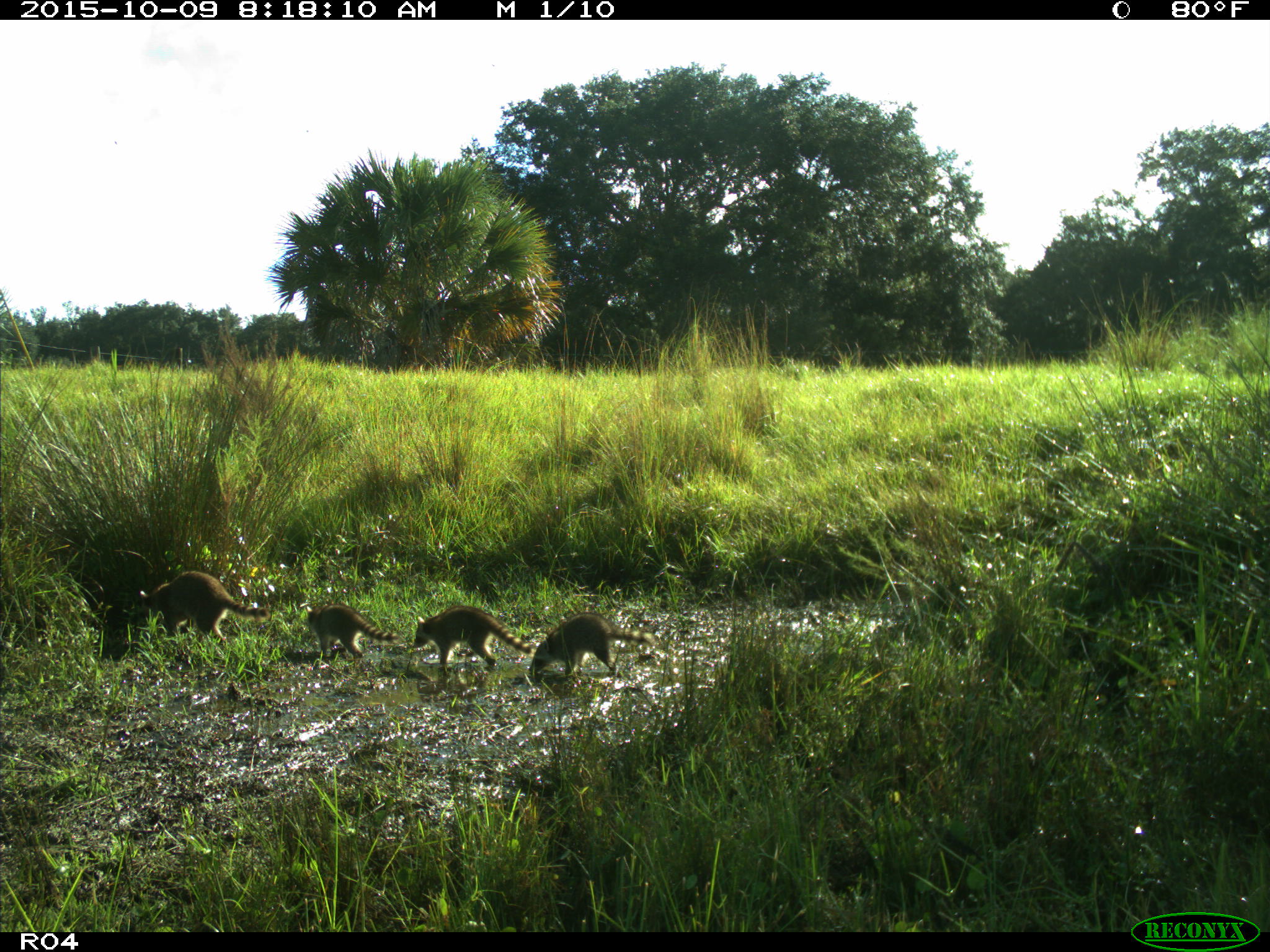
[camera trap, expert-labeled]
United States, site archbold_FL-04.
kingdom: Animalia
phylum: Chordata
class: Mammalia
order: Carnivora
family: Procyonidae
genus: Procyon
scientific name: Procyon lotor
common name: common raccoon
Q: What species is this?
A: Procyon lotor (common raccoon).